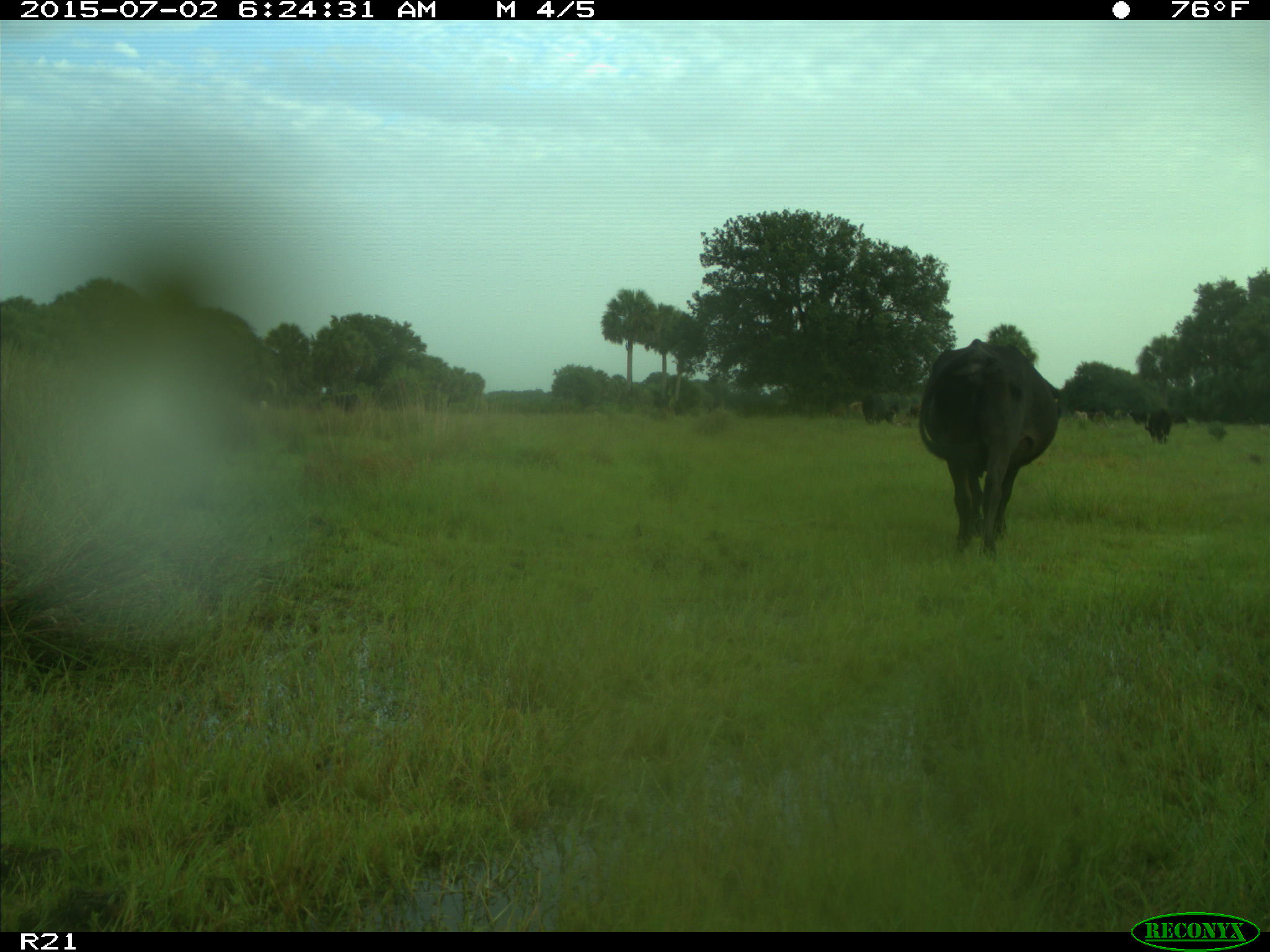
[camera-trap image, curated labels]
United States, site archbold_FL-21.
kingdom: Animalia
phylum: Chordata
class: Mammalia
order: Artiodactyla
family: Bovidae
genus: Bos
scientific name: Bos taurus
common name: domestic cow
Bos taurus (domestic cow).